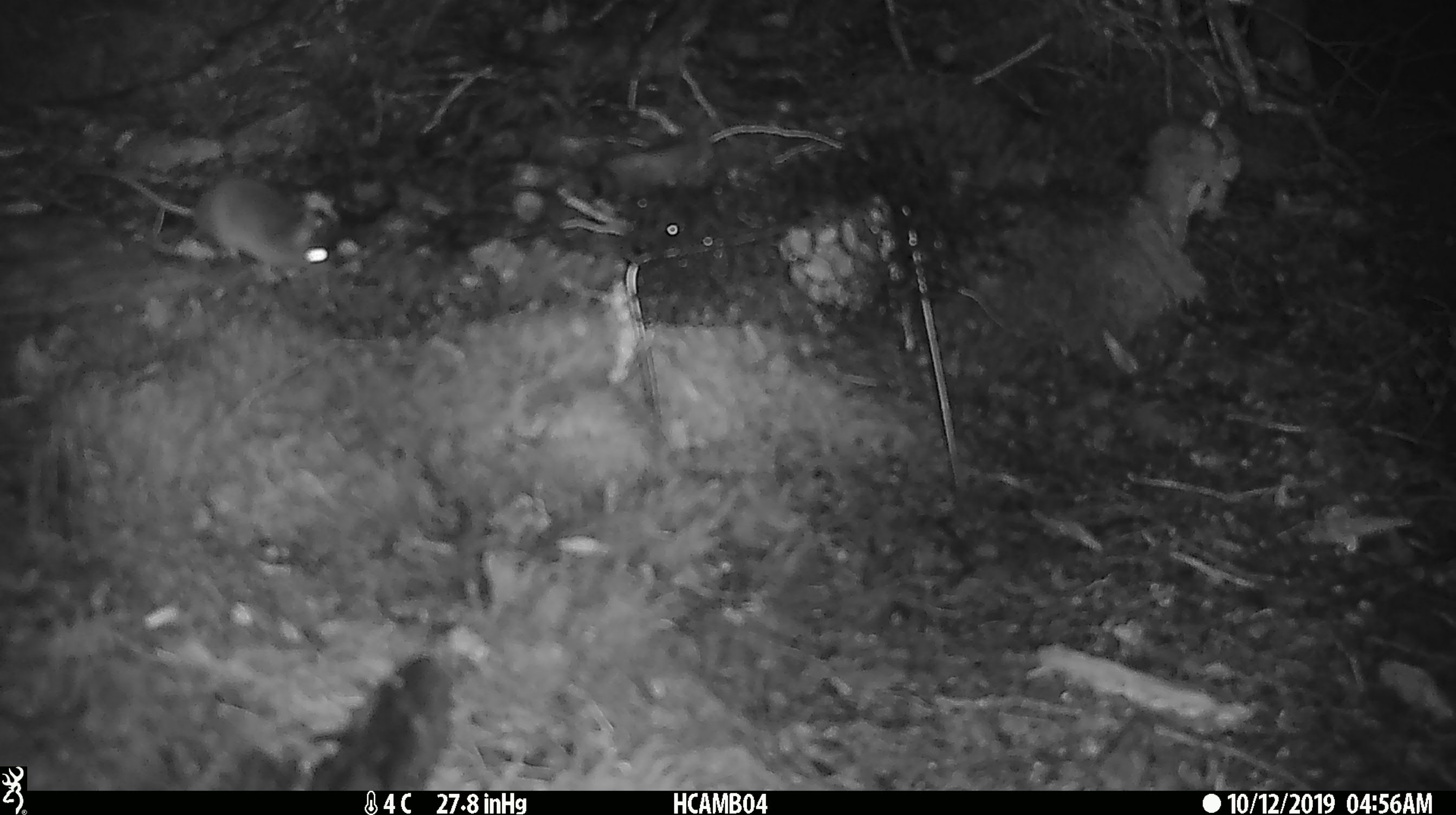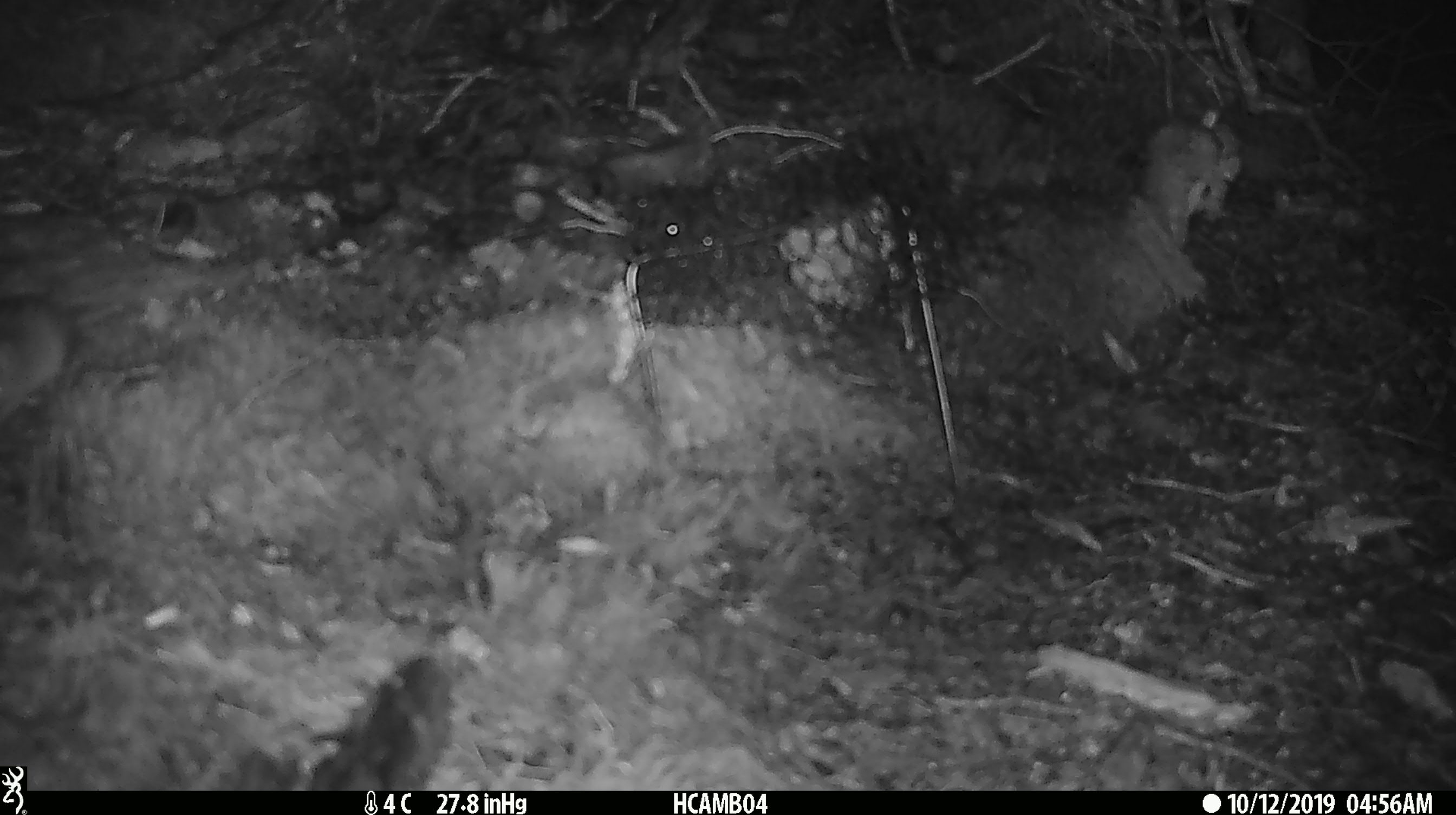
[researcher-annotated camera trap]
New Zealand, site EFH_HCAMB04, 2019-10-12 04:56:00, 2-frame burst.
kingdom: Animalia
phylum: Chordata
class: Mammalia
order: Rodentia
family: Muridae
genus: Mus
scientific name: Mus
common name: mouse